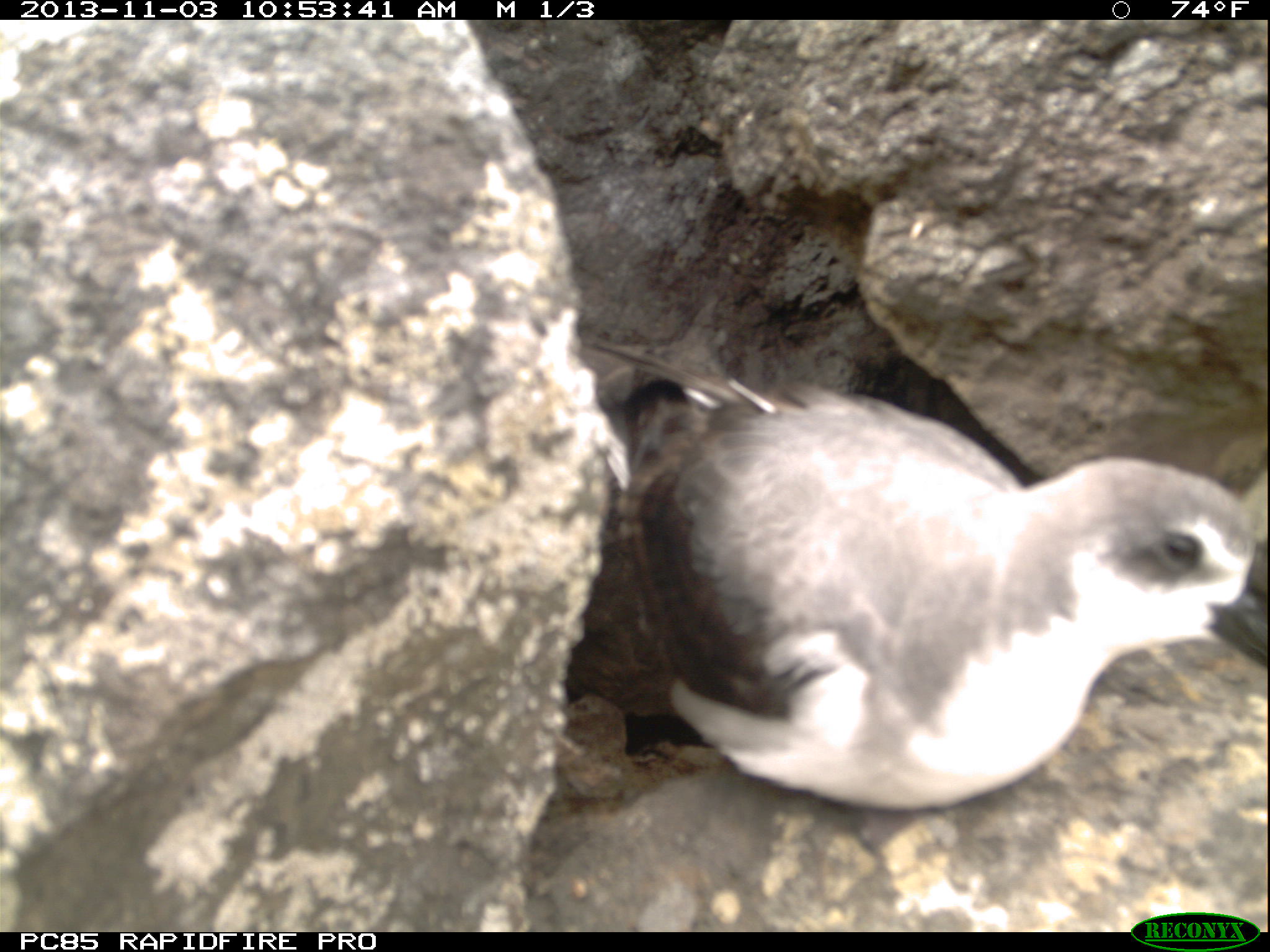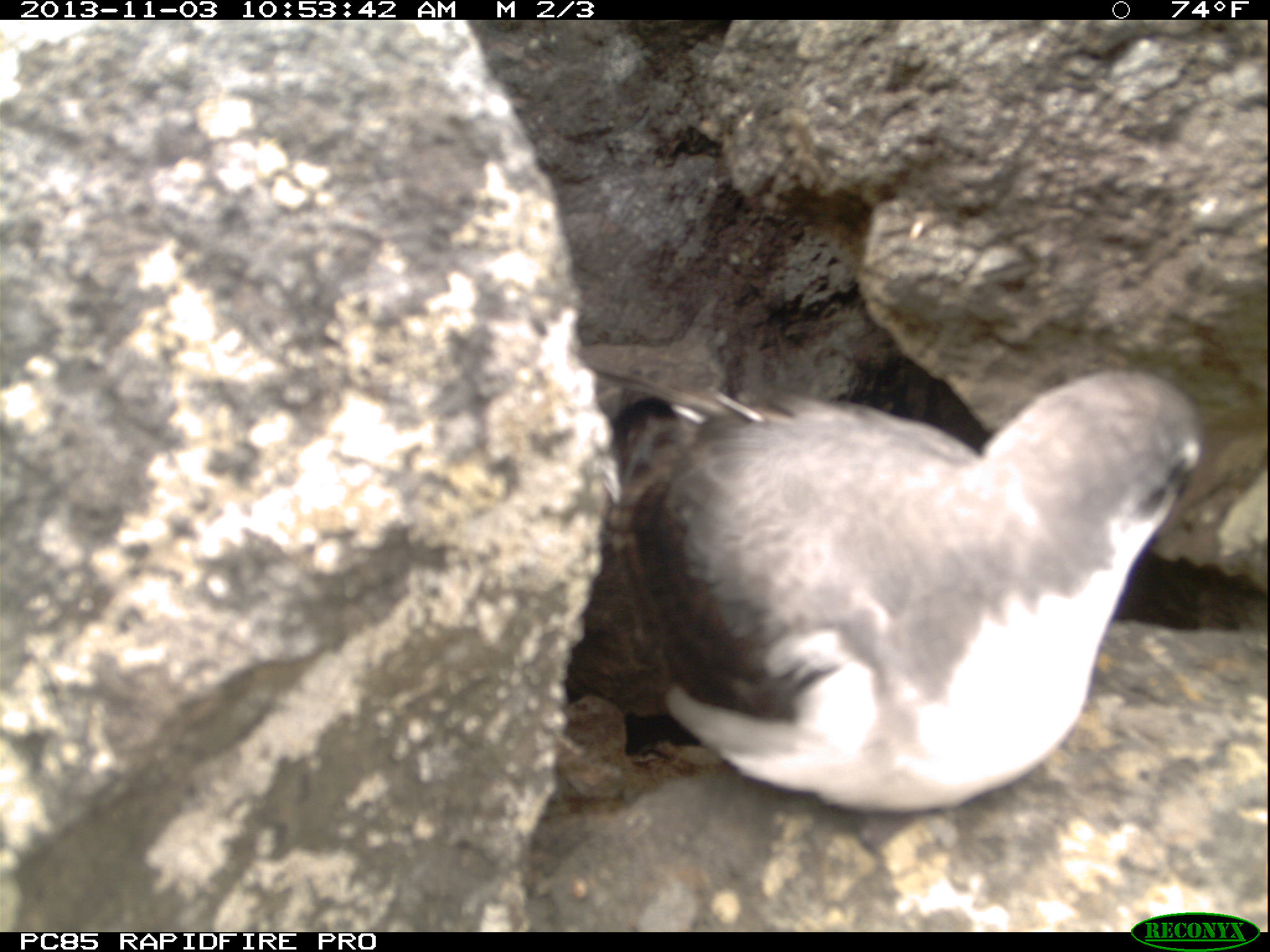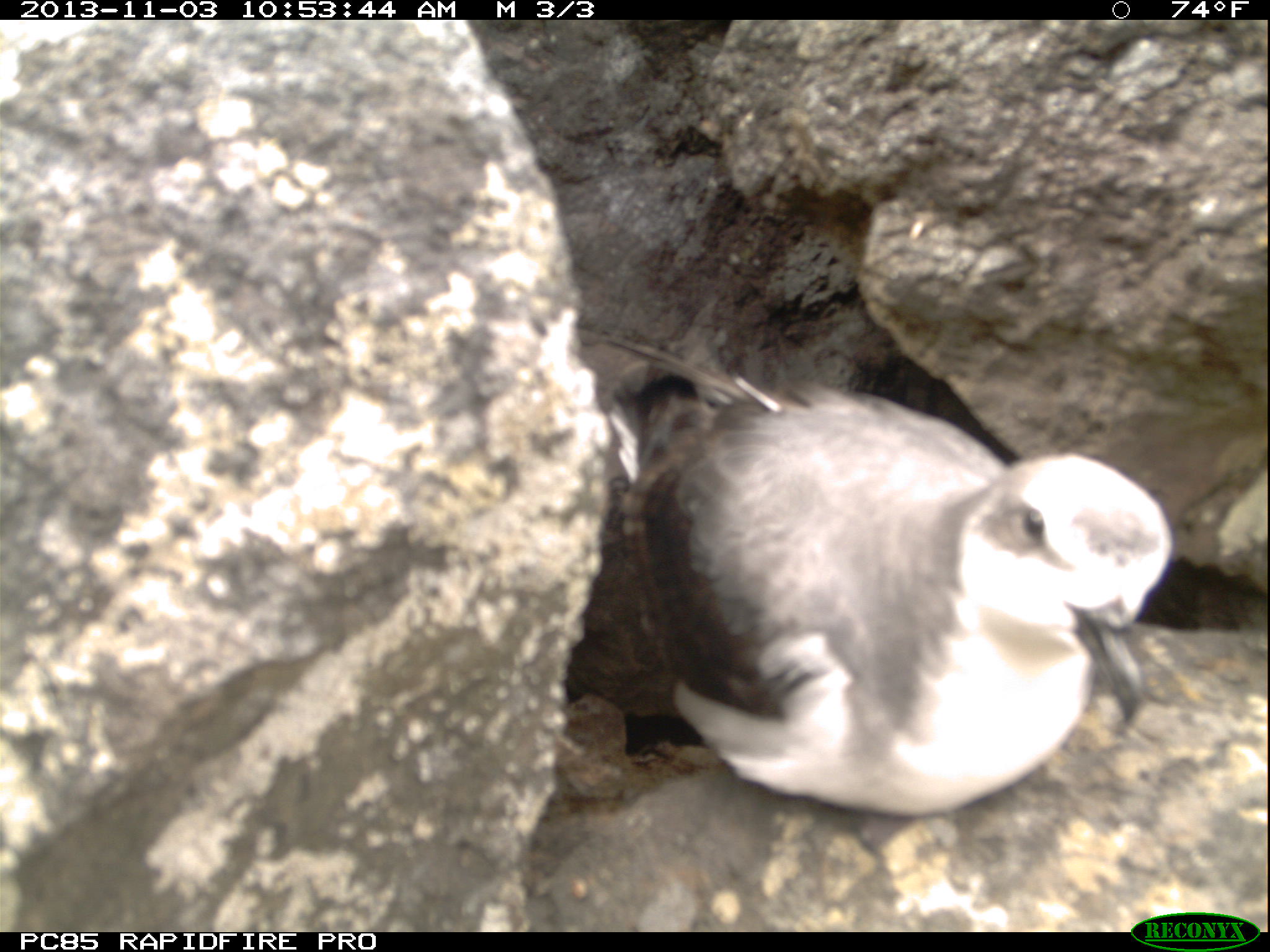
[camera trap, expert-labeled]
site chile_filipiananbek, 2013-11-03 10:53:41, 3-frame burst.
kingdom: Animalia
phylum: Chordata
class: Aves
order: Procellariiformes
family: Procellariidae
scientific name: Procellariidae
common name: petrel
Petrel (Procellariidae).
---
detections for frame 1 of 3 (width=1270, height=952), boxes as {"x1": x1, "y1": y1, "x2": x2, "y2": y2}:
petrel: {"x1": 545, "y1": 358, "x2": 1267, "y2": 826}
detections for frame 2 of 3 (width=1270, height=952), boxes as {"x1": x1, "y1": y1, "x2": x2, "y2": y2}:
petrel: {"x1": 553, "y1": 358, "x2": 1207, "y2": 825}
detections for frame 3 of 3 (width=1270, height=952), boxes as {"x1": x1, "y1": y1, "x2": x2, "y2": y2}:
petrel: {"x1": 549, "y1": 366, "x2": 1181, "y2": 821}